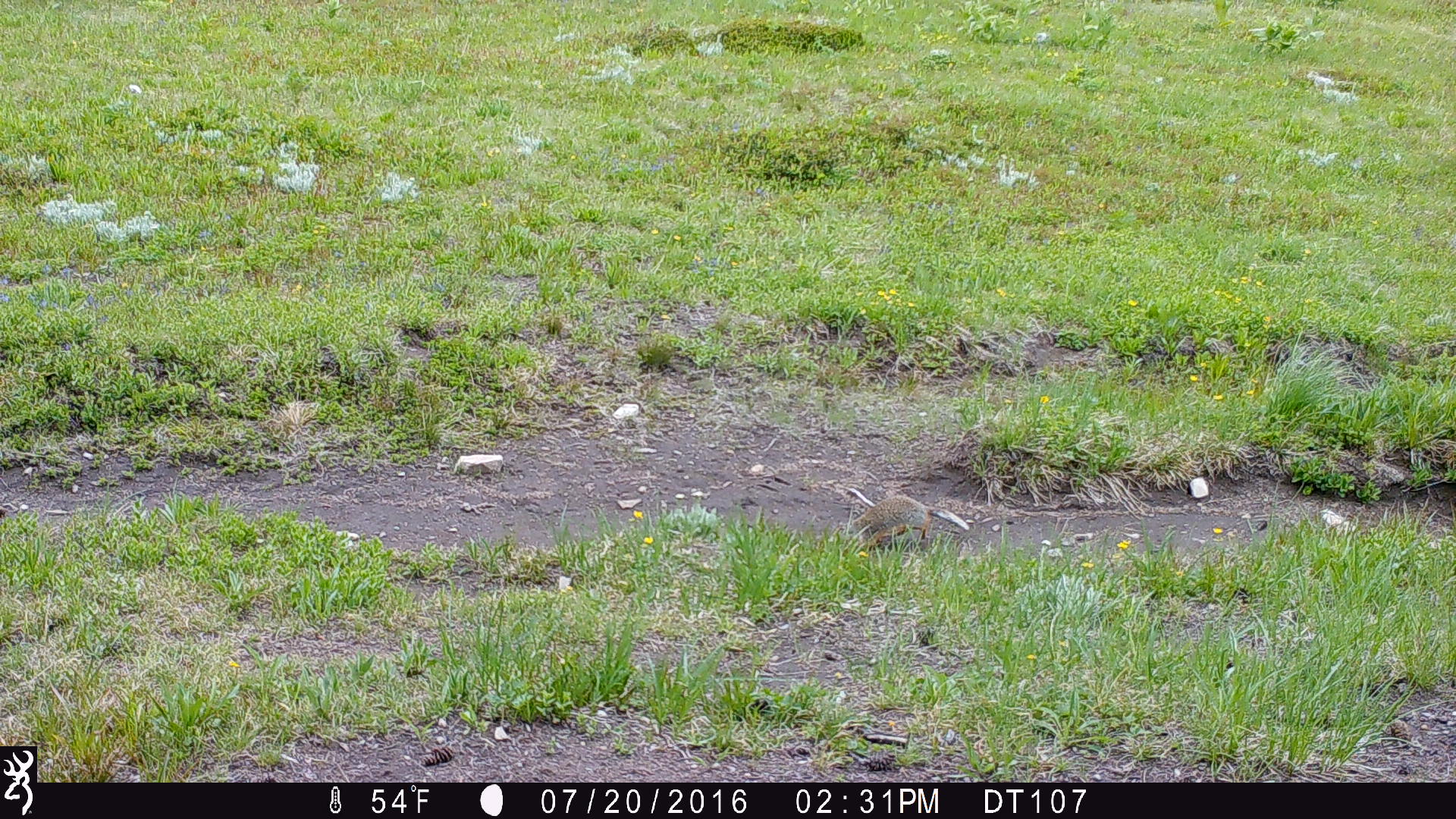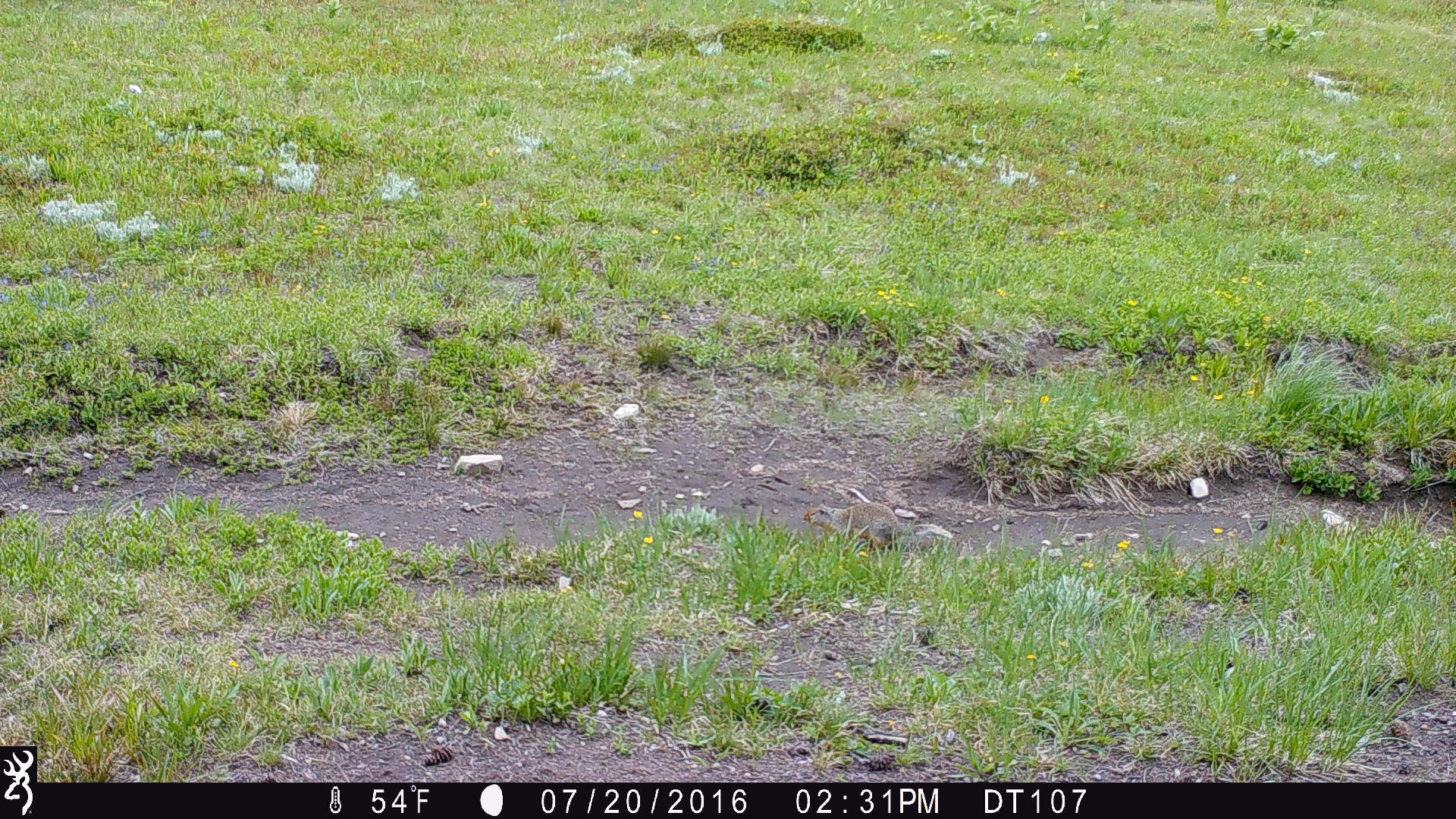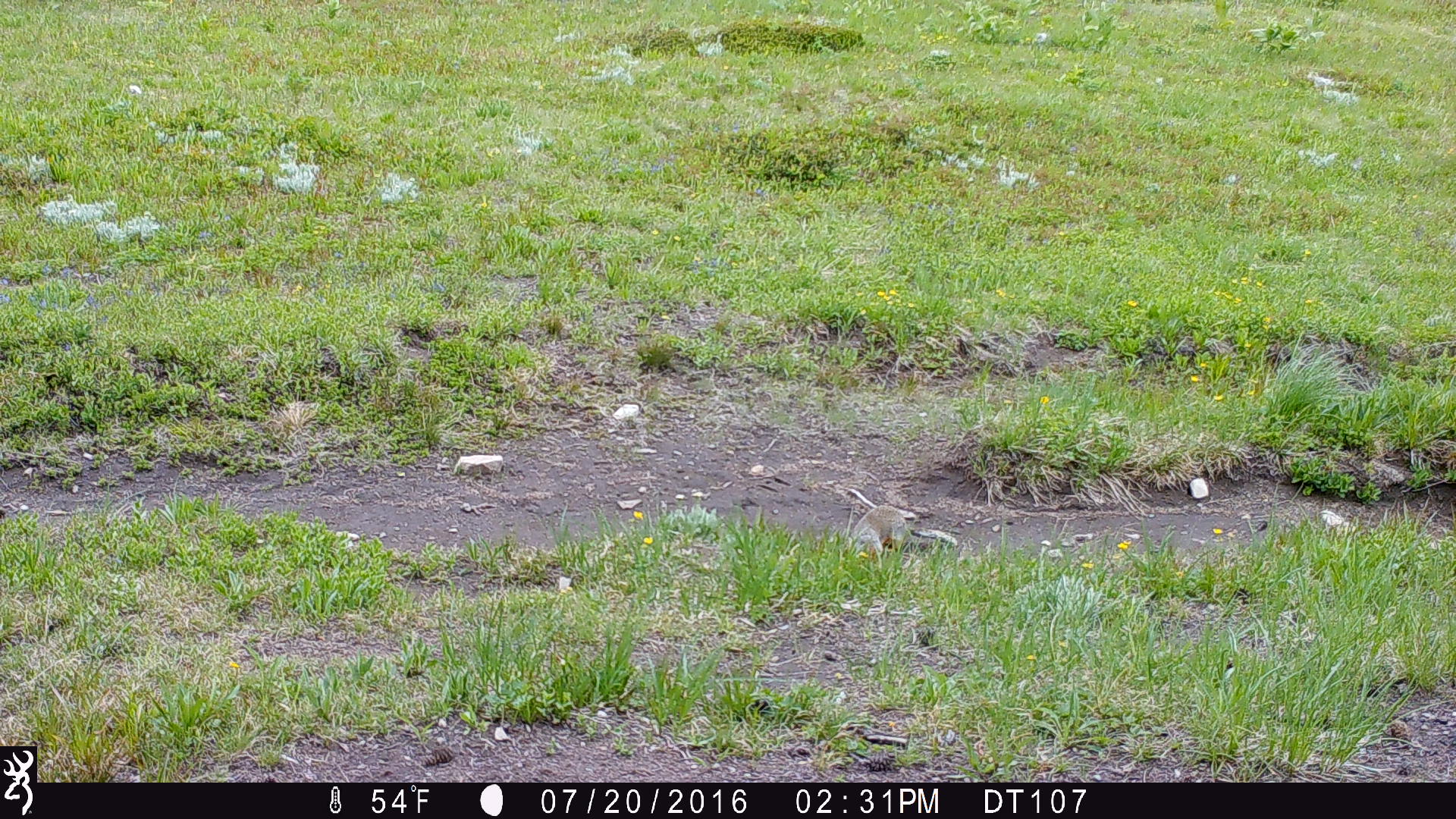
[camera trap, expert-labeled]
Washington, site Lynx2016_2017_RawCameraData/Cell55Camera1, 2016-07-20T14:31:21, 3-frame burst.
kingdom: Animalia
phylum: Chordata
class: Mammalia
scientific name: Mammalia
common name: small mammal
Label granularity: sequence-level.